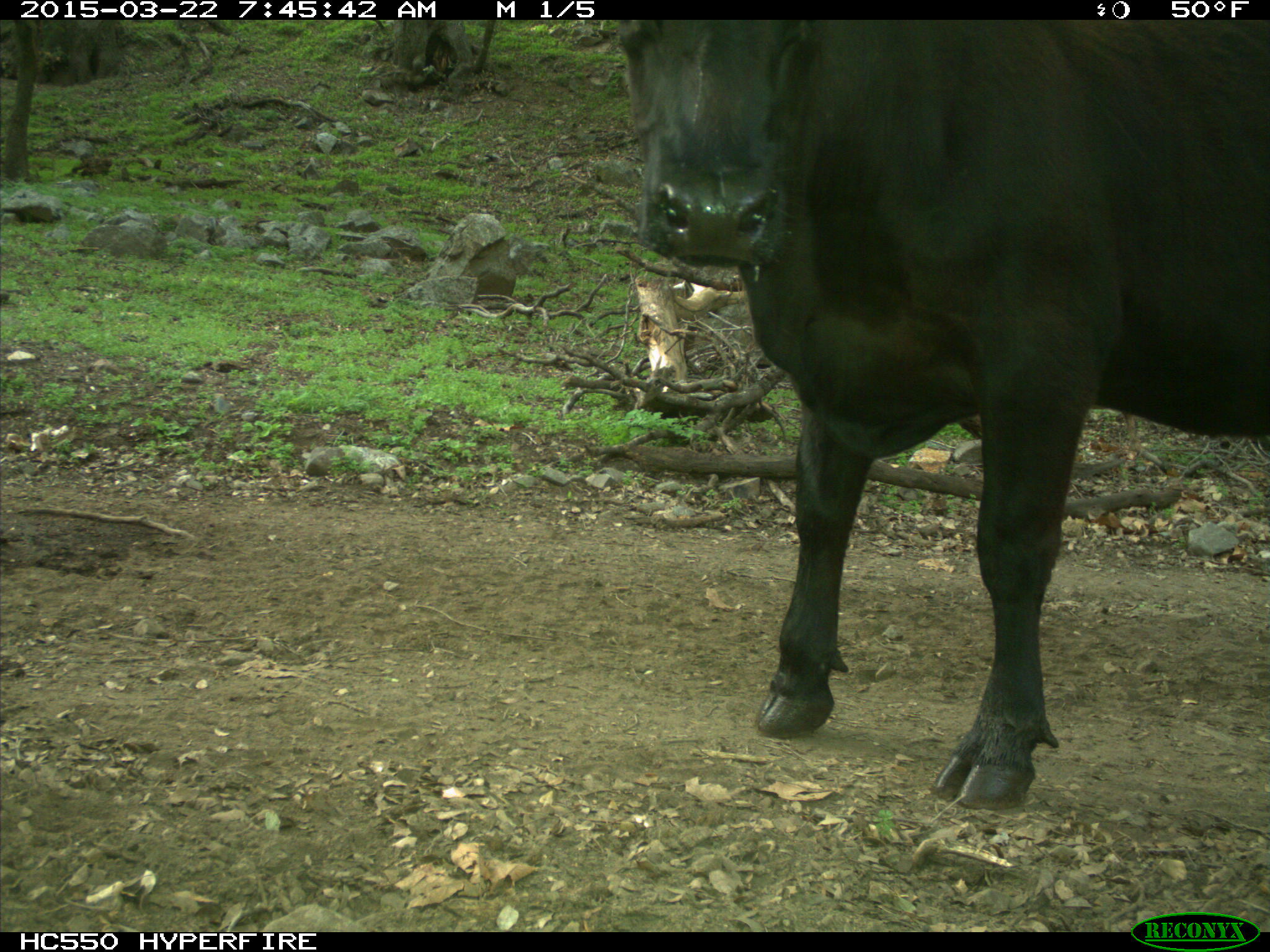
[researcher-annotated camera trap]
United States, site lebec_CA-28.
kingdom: Animalia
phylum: Chordata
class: Mammalia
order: Artiodactyla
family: Bovidae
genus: Bos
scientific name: Bos taurus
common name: domestic cow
Bos taurus (domestic cow).